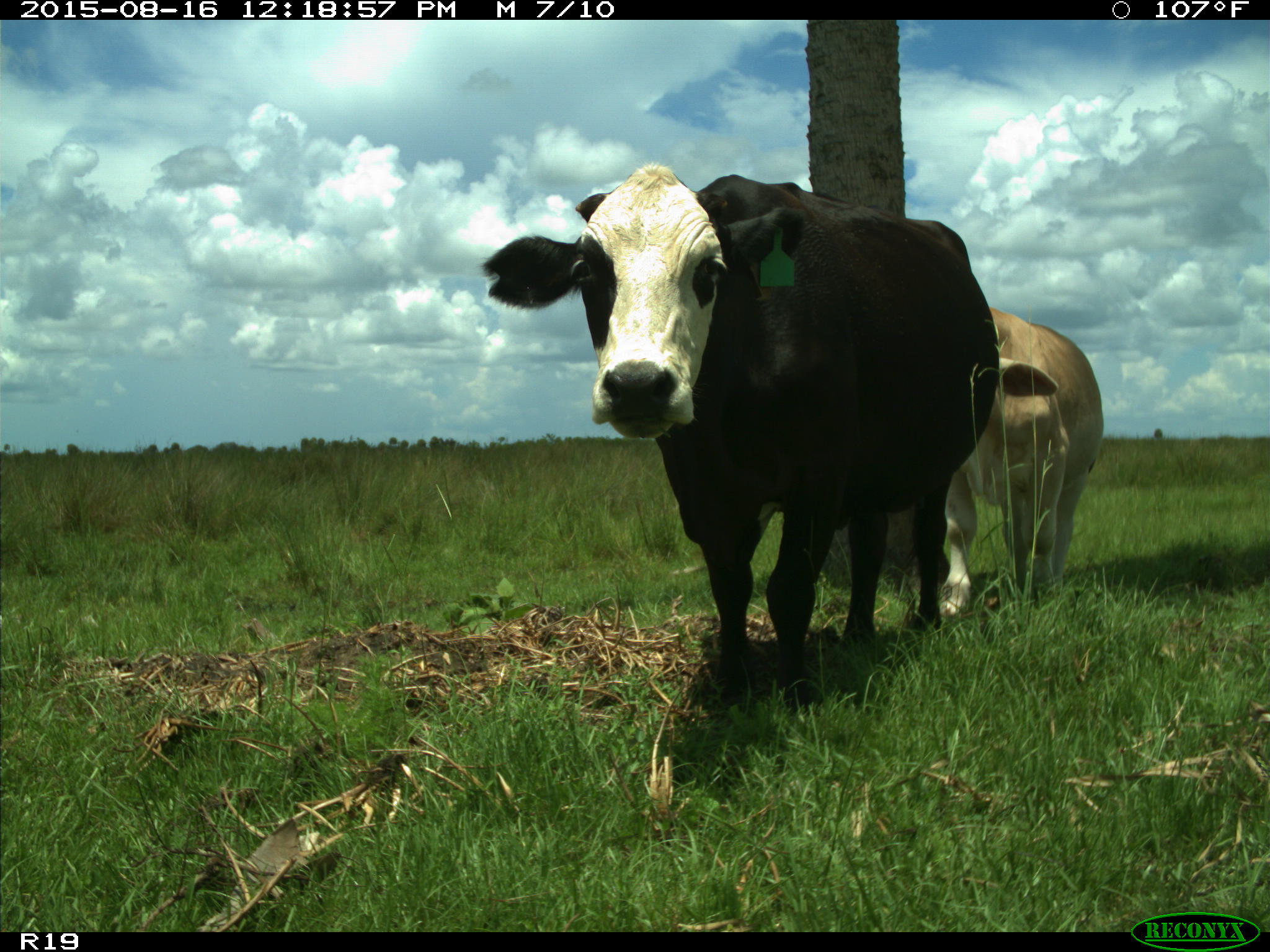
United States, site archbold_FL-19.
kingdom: Animalia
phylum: Chordata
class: Mammalia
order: Artiodactyla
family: Bovidae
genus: Bos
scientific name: Bos taurus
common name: domestic cow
Bos taurus (domestic cow).